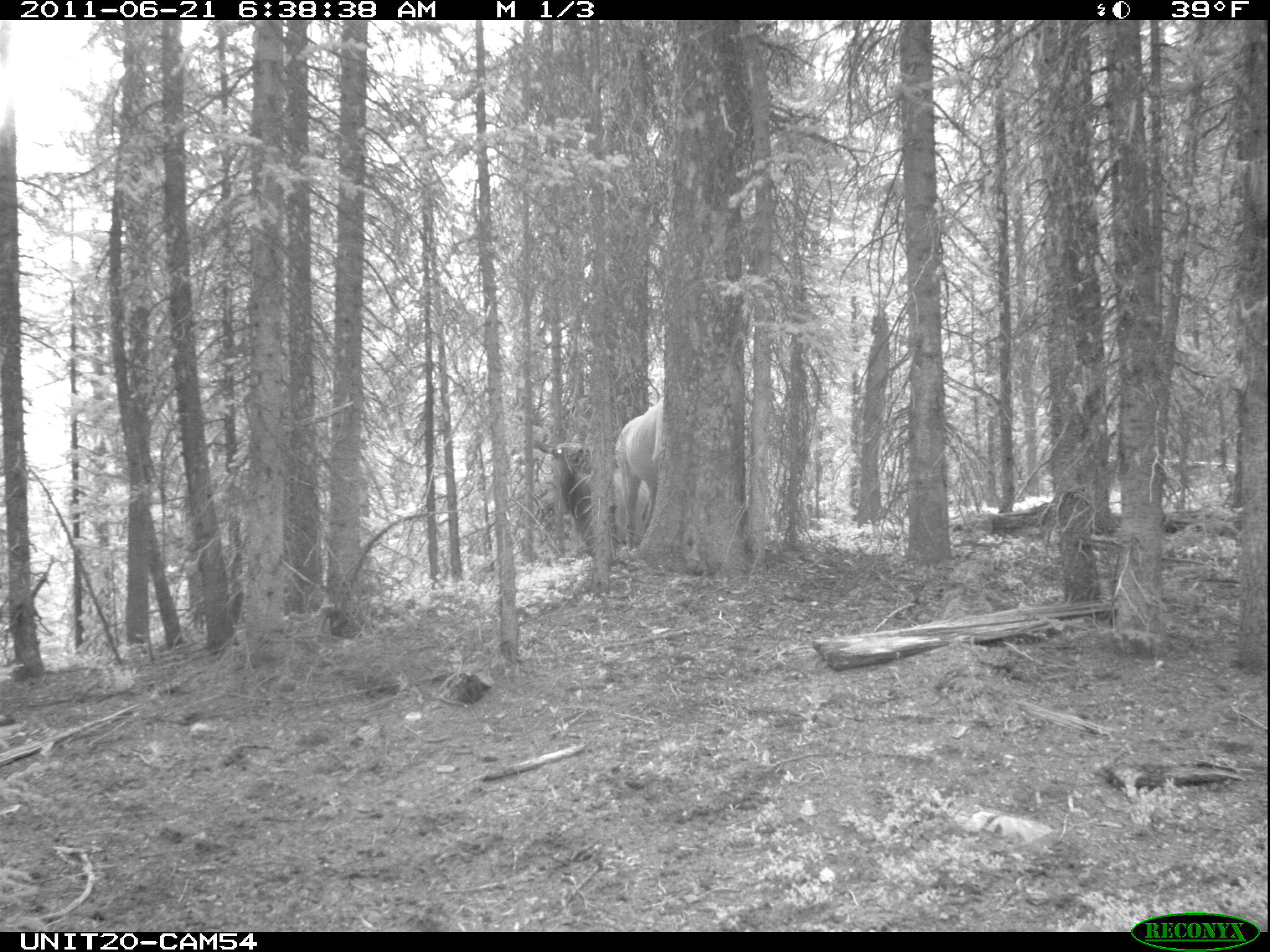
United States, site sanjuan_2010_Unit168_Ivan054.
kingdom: Animalia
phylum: Chordata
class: Mammalia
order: Artiodactyla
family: Cervidae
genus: Cervus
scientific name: Cervus elaphus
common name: red deer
Cervus elaphus (red deer).